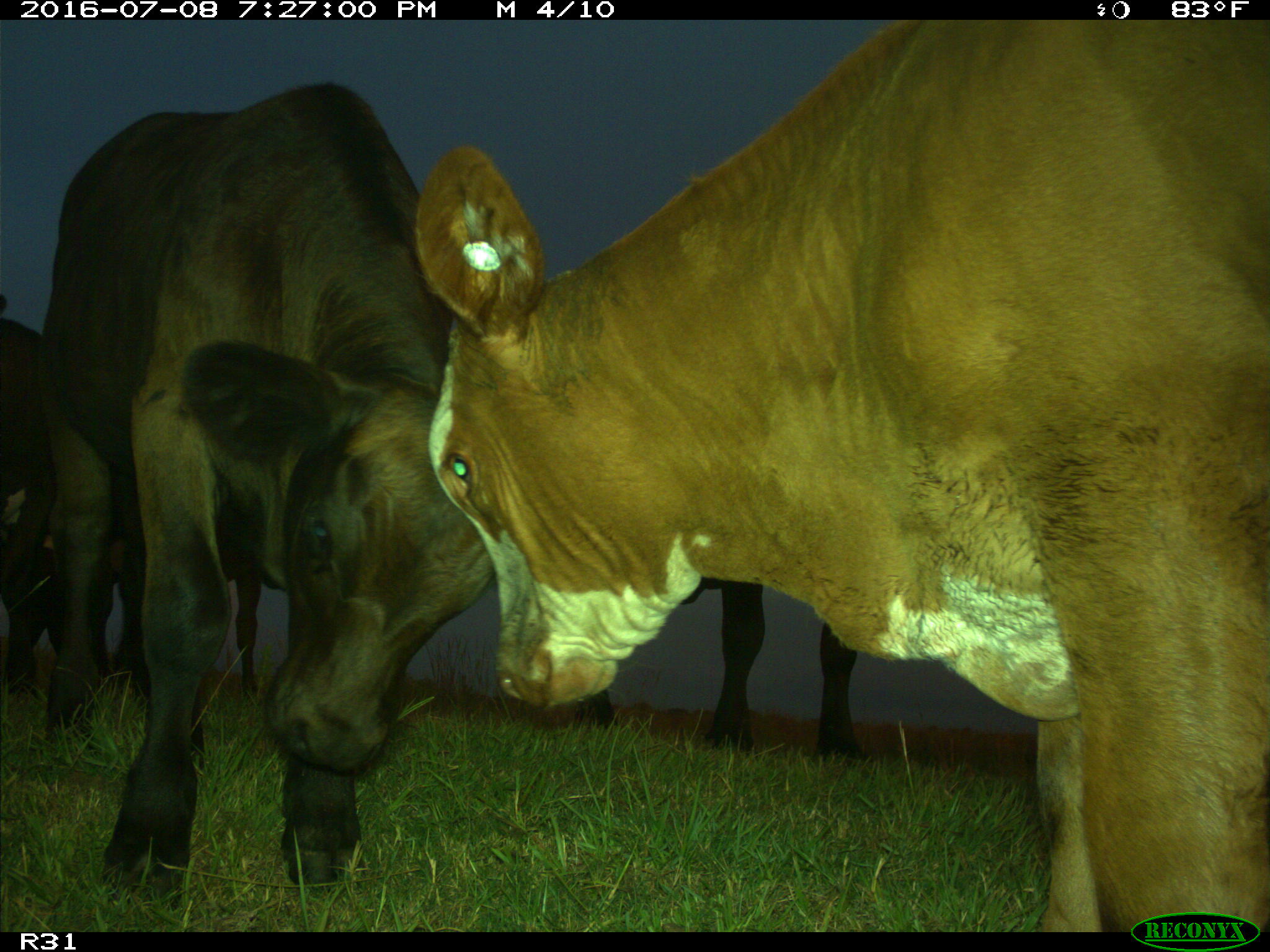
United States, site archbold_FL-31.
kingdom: Animalia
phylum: Chordata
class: Mammalia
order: Artiodactyla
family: Bovidae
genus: Bos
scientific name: Bos taurus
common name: domestic cow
Bos taurus (domestic cow).